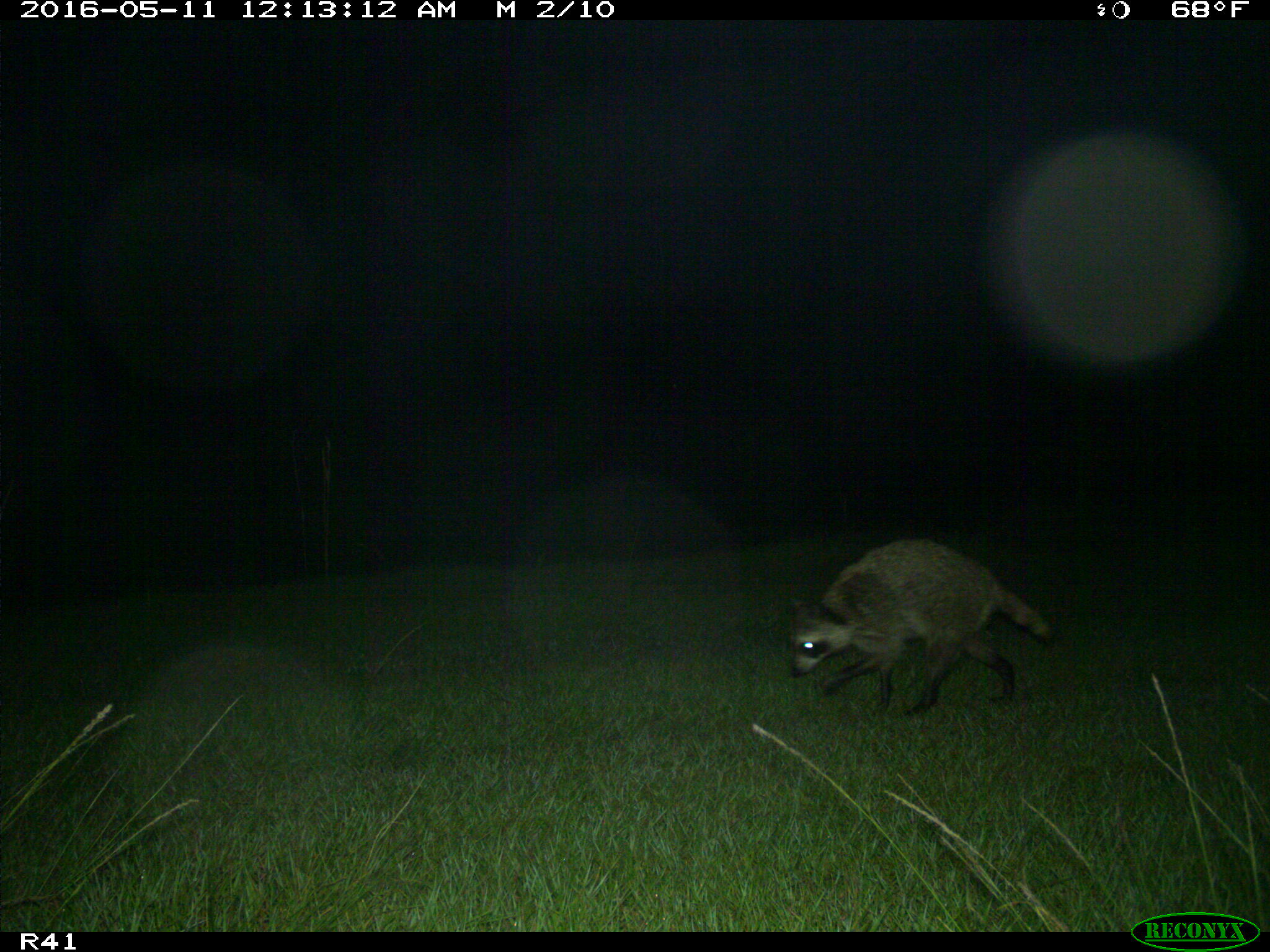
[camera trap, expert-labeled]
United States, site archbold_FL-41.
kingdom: Animalia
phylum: Chordata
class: Mammalia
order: Carnivora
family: Procyonidae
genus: Procyon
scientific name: Procyon lotor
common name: common raccoon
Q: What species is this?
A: Procyon lotor (common raccoon).